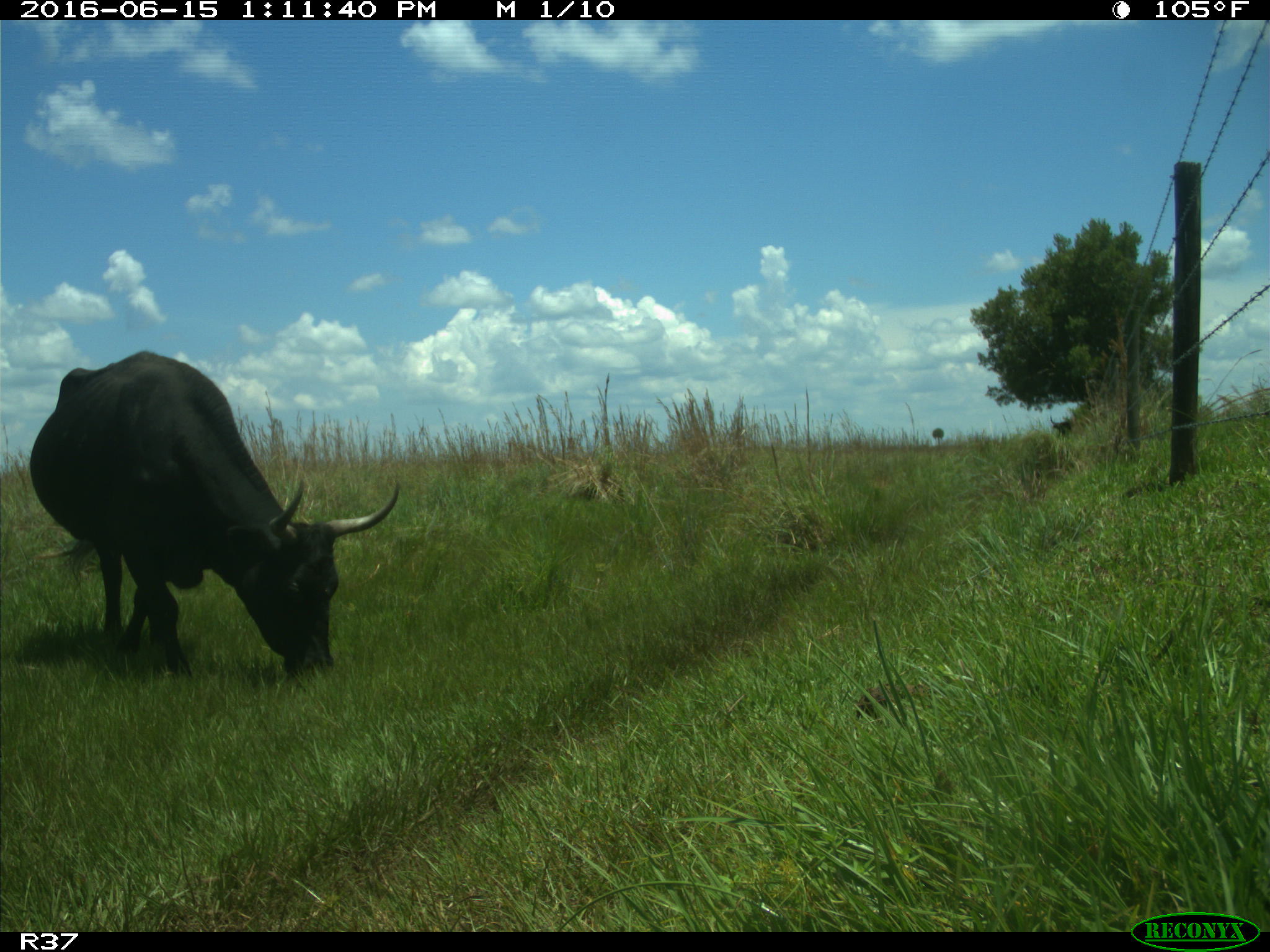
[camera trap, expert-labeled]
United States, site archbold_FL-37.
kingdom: Animalia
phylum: Chordata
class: Mammalia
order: Artiodactyla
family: Bovidae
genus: Bos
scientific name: Bos taurus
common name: domestic cow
Bos taurus (domestic cow).